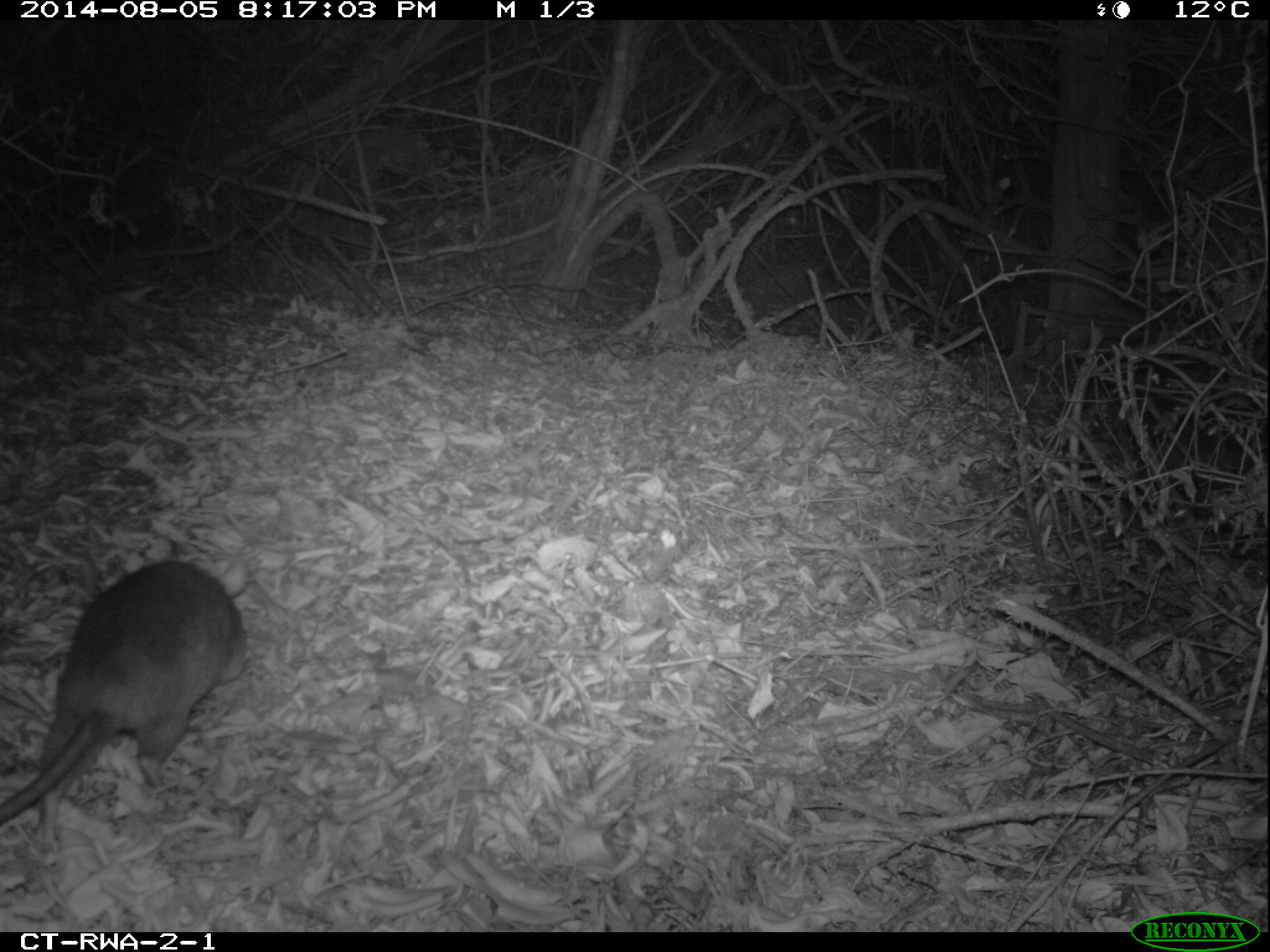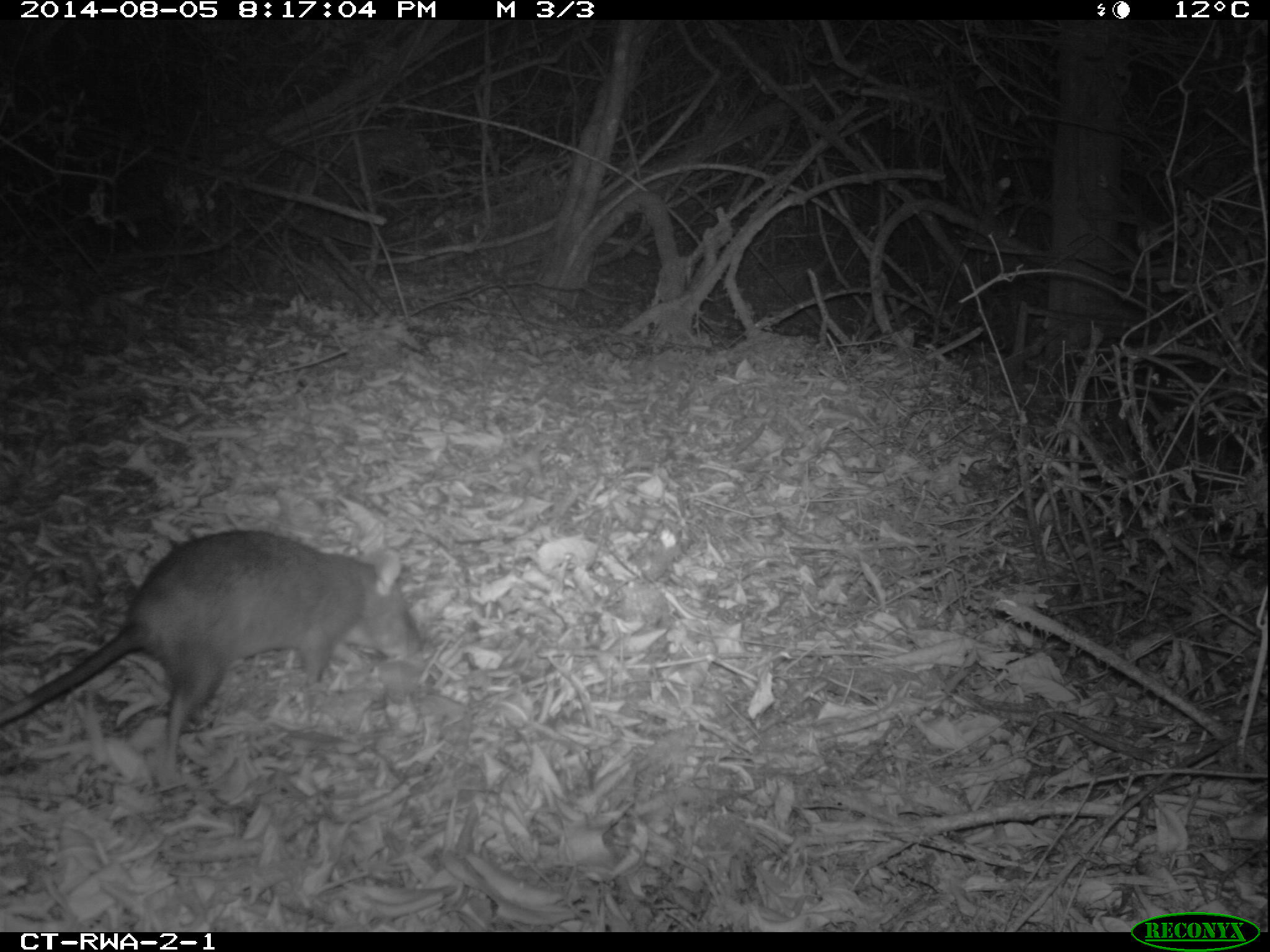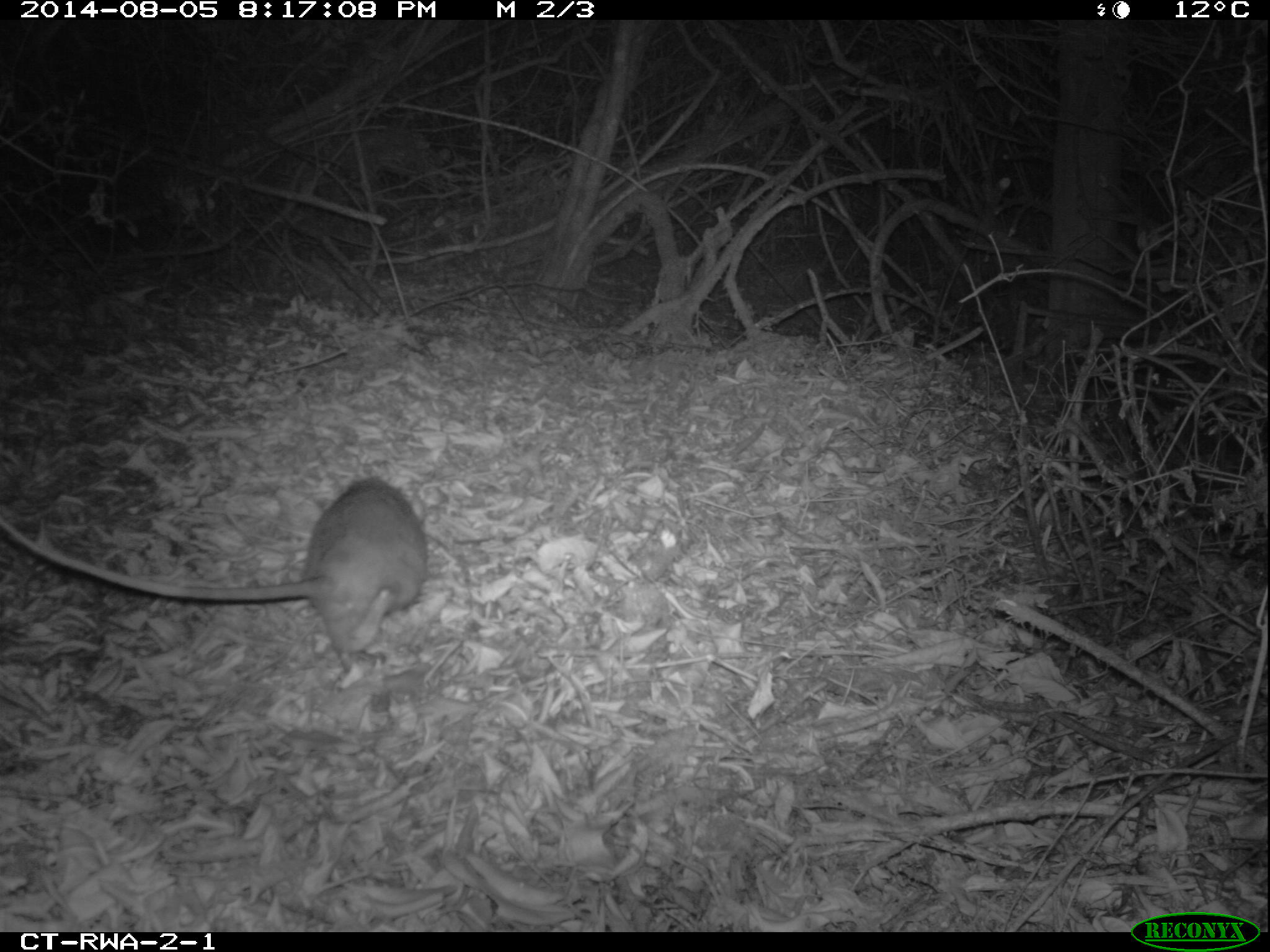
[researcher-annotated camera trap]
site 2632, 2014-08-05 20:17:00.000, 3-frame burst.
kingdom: Animalia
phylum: Chordata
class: Mammalia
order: Rodentia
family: Nesomyidae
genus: Cricetomys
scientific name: Cricetomys gambianus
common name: african giant pouched rat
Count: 1.